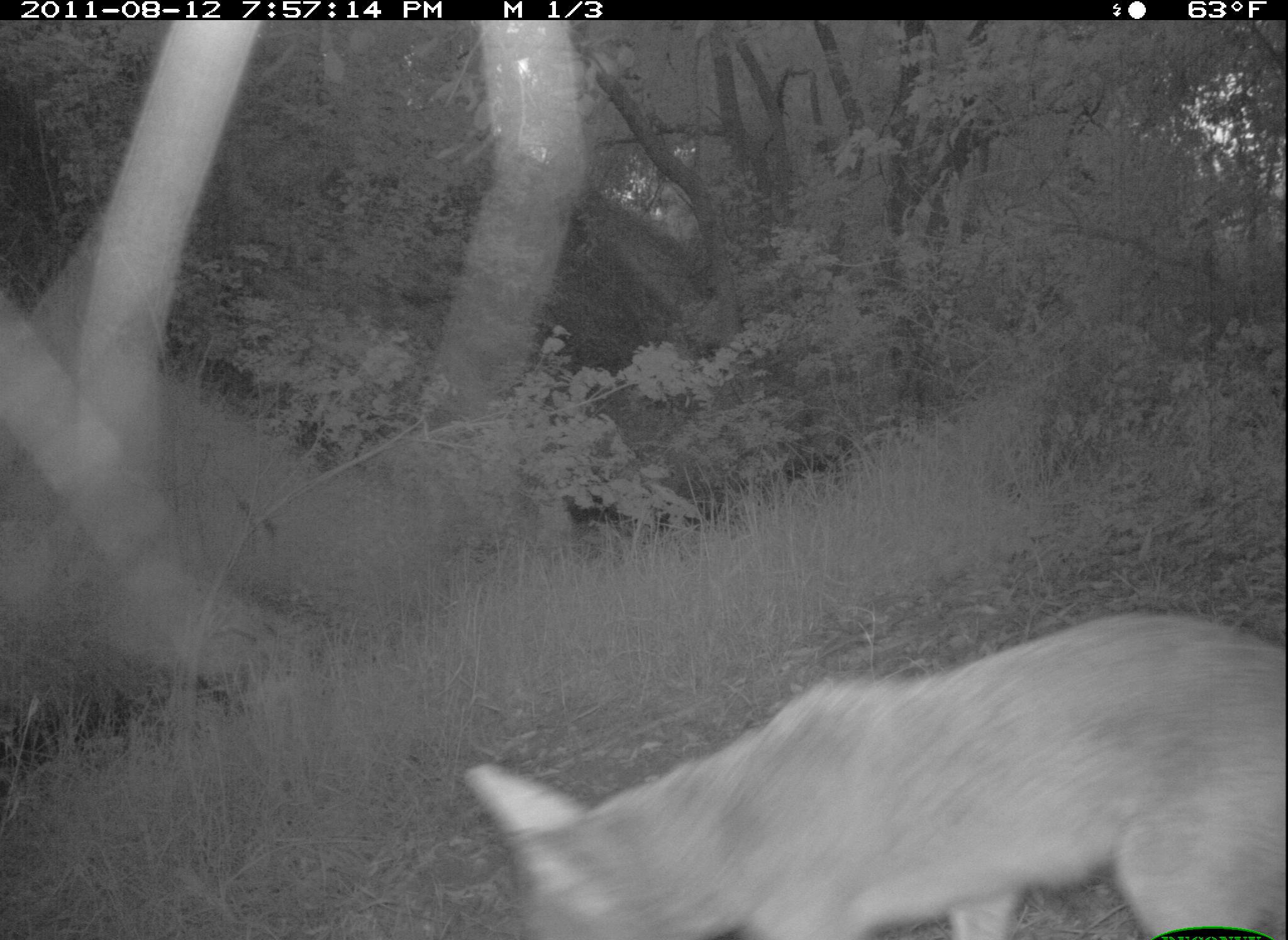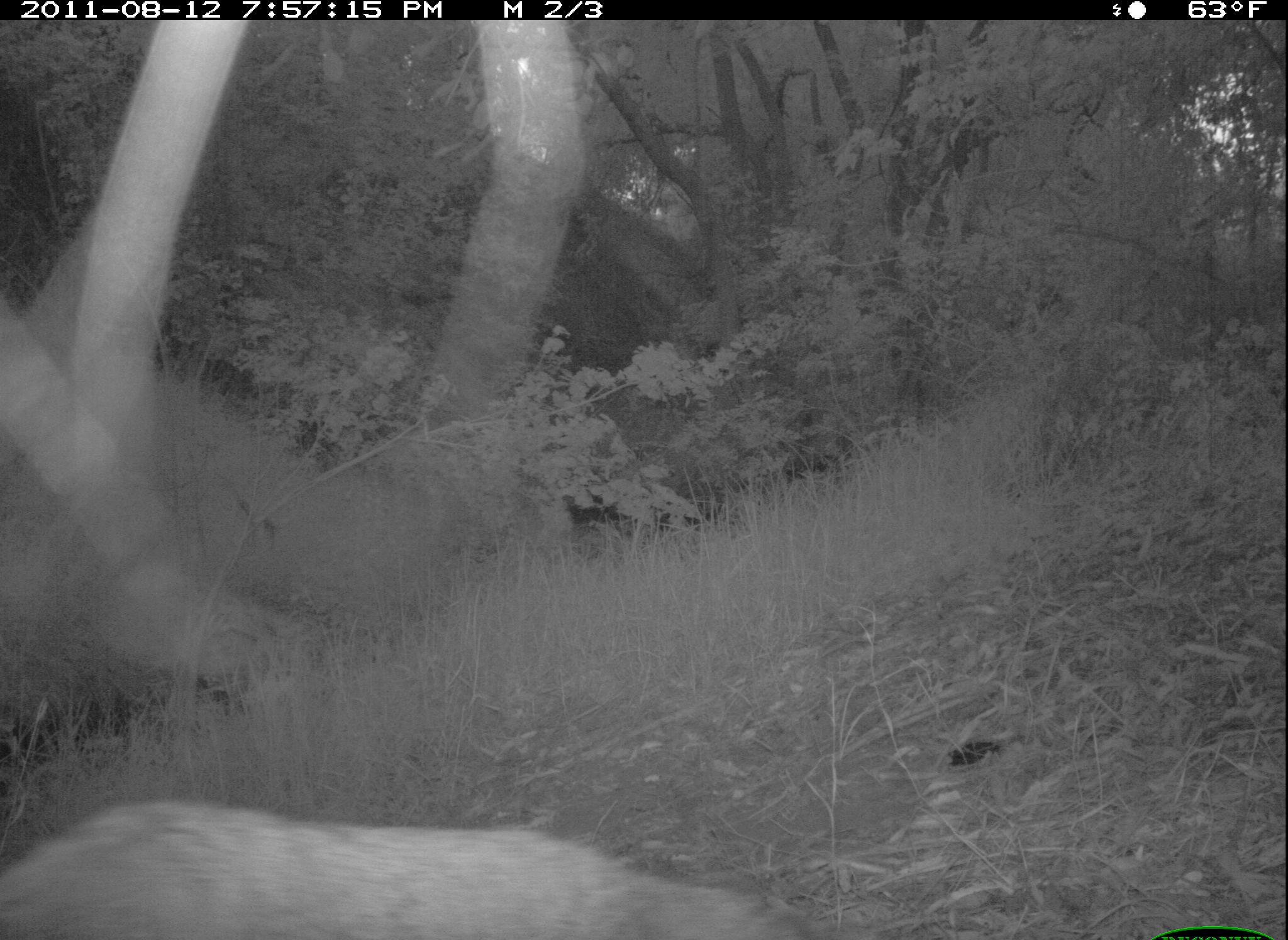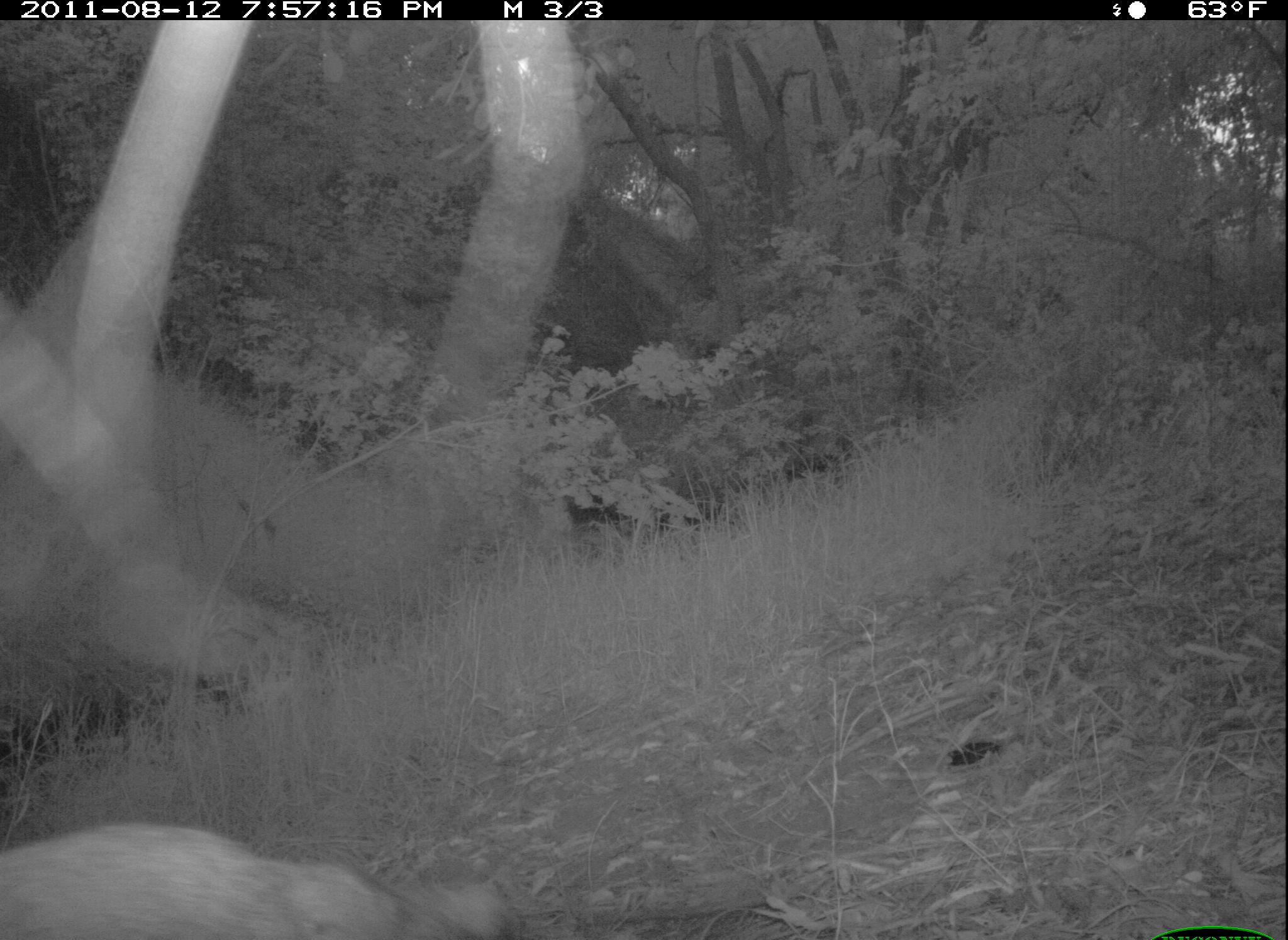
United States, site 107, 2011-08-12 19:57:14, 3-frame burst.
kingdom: Animalia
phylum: Chordata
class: Mammalia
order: Carnivora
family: Canidae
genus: Canis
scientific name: Canis latrans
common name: coyote